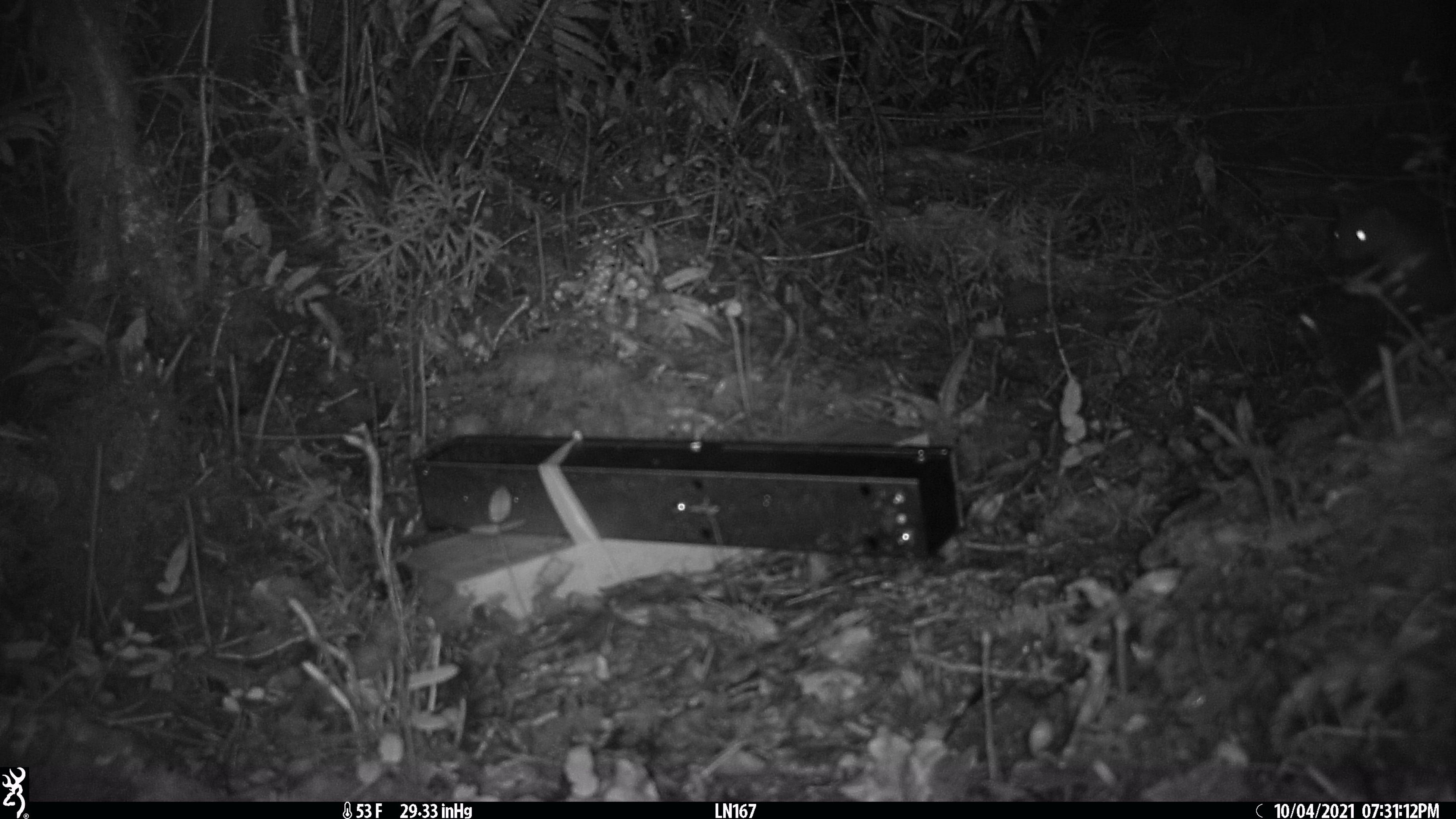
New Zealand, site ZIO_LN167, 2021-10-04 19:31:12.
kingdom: Animalia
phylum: Chordata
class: Mammalia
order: Carnivora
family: Mustelidae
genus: Mustela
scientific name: Mustela erminea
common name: stoat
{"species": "stoat (Mustela erminea)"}